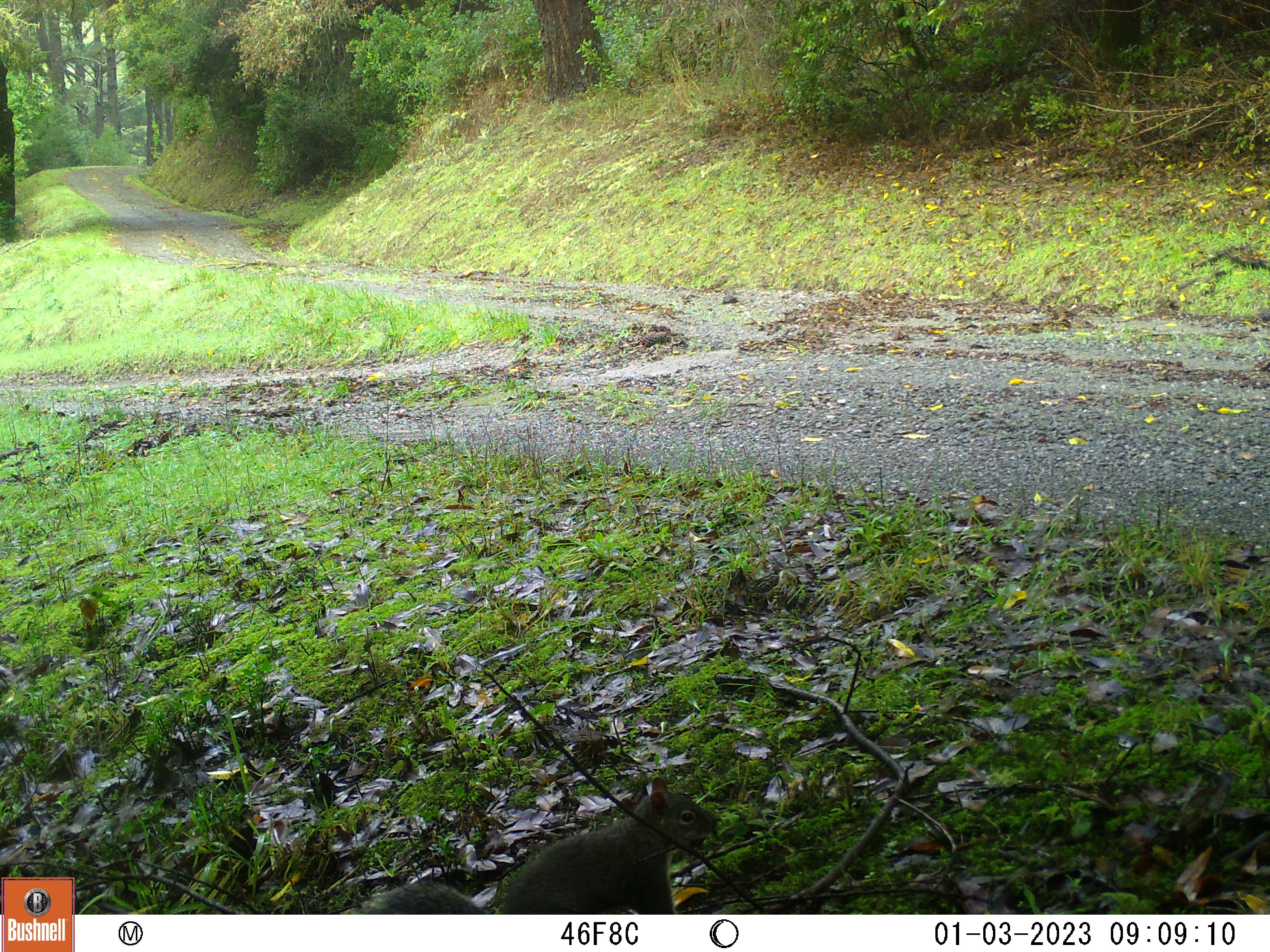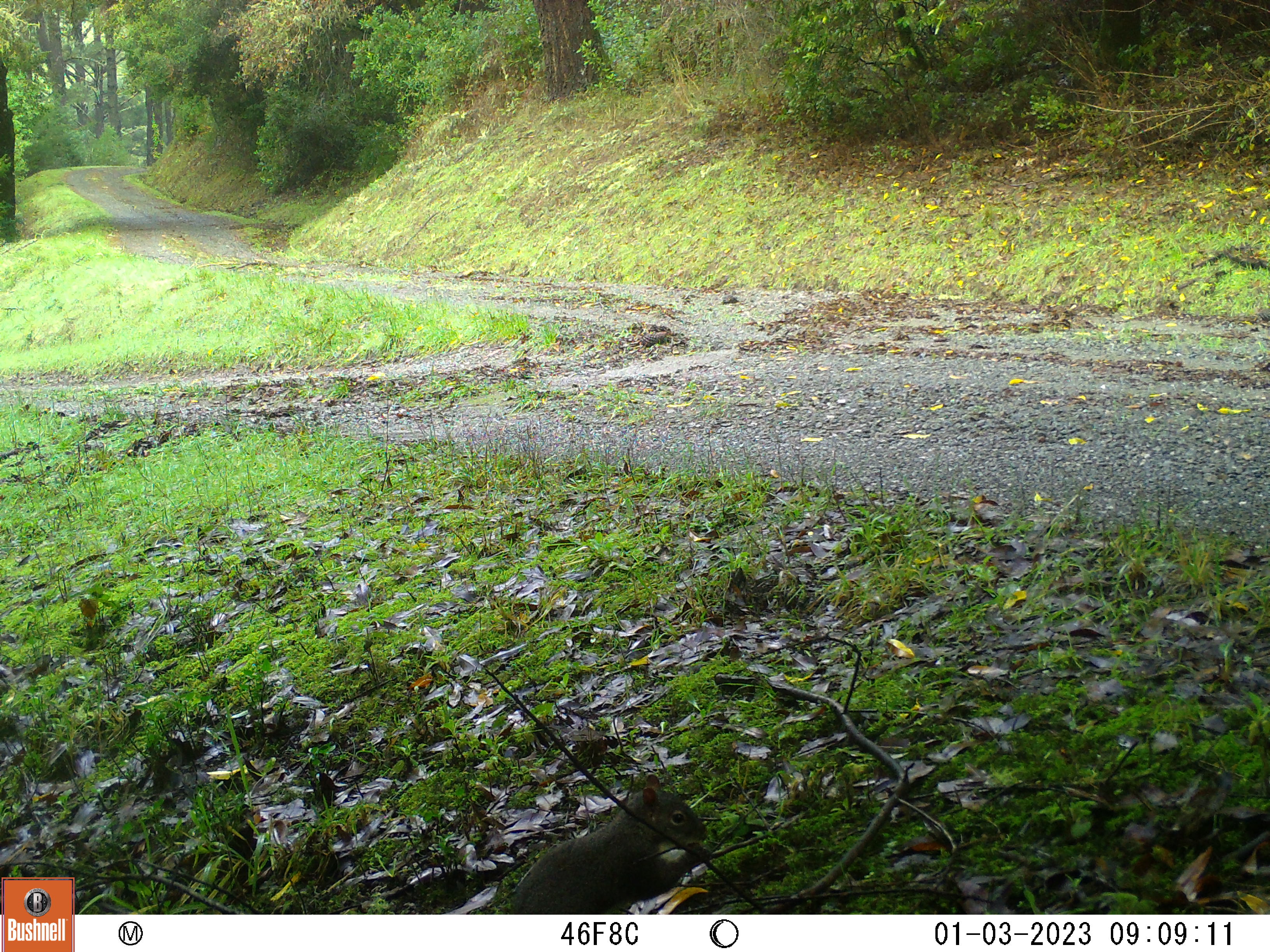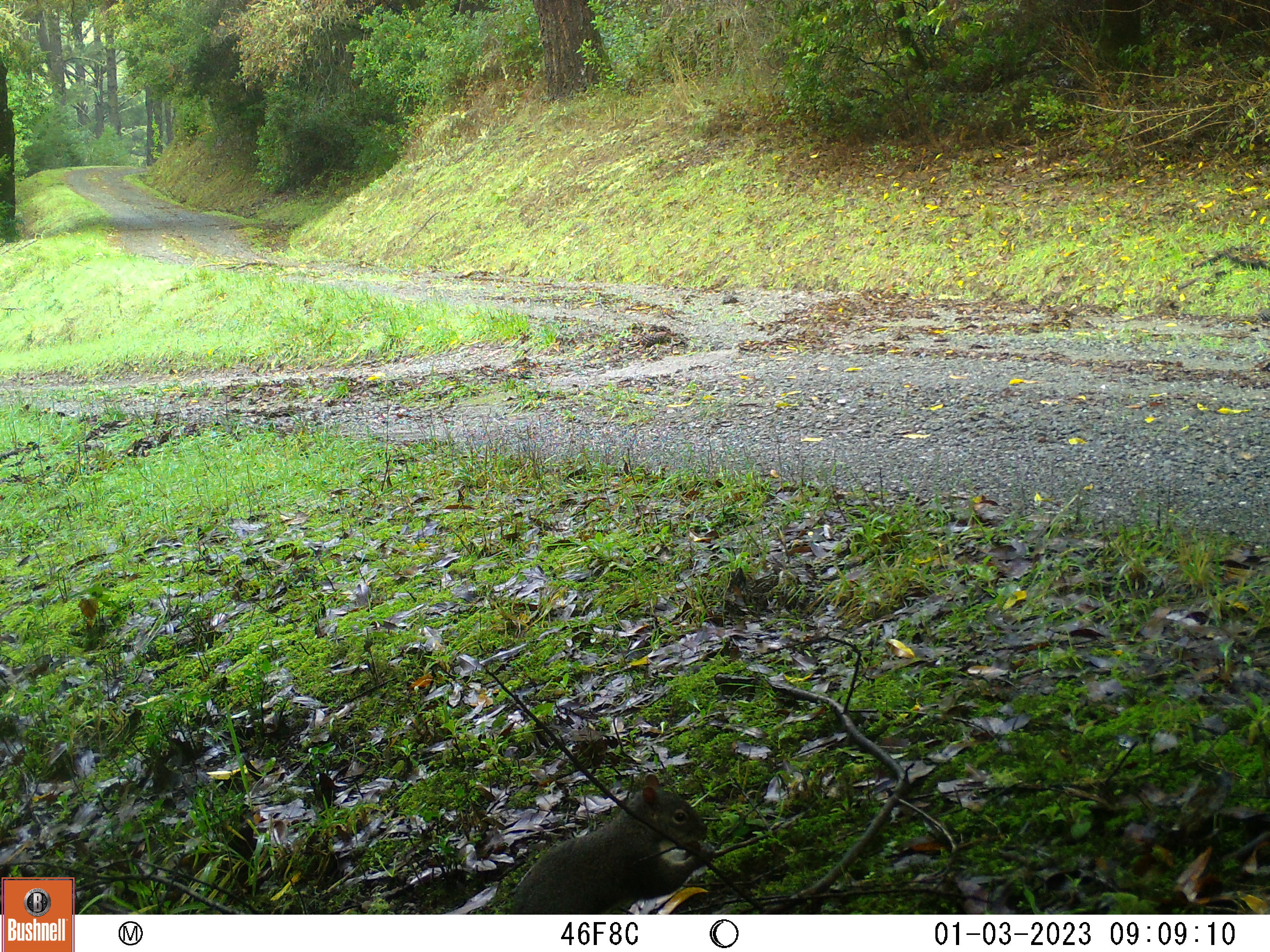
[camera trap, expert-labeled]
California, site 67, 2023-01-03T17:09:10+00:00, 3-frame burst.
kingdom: Animalia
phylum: Chordata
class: Mammalia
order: Rodentia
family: Sciuridae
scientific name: Sciuridae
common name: squirrel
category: unknown squirrel